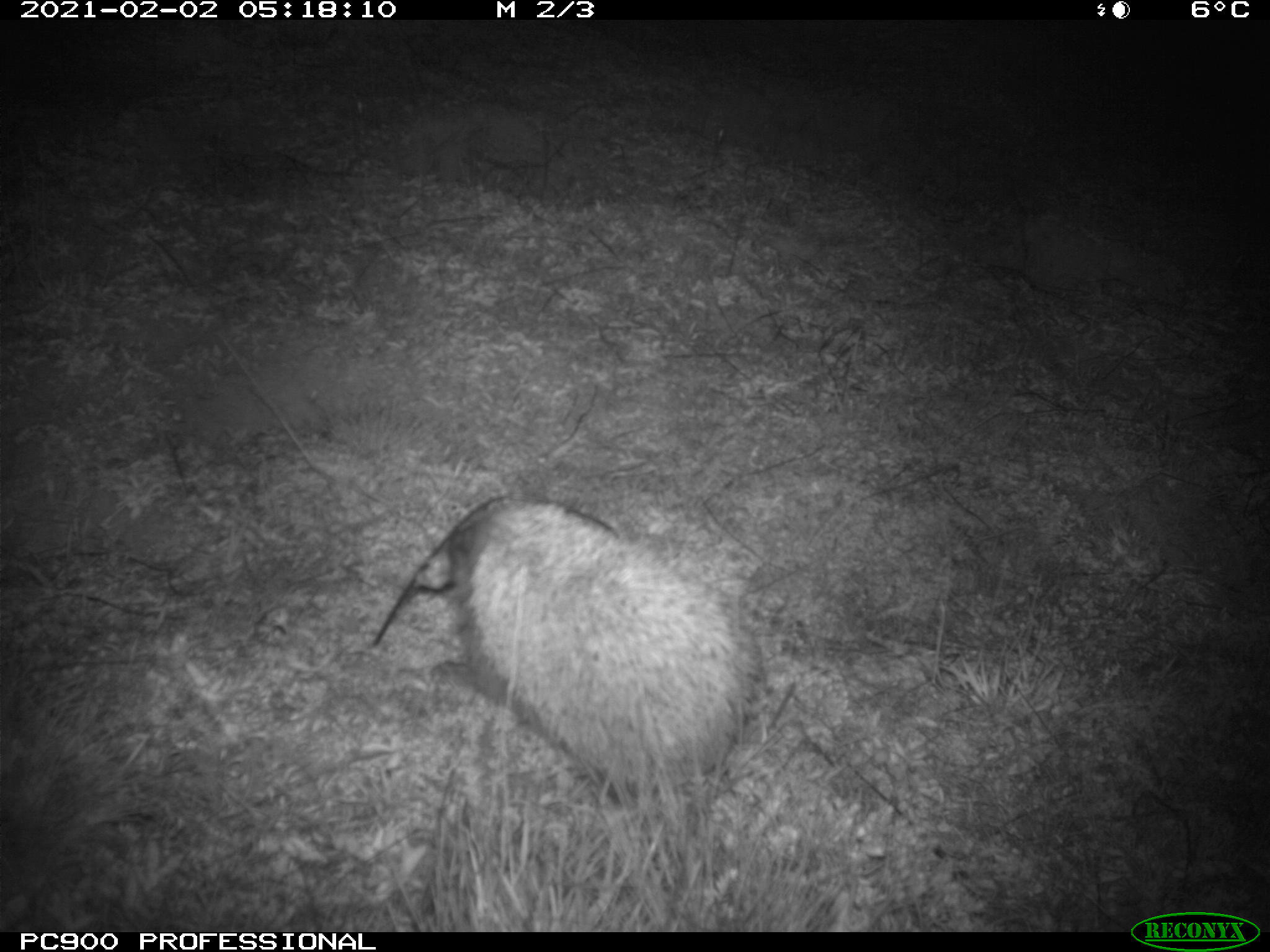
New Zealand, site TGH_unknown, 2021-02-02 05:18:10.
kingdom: Animalia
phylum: Chordata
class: Mammalia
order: Eulipotyphla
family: Erinaceidae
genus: Erinaceus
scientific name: Erinaceus europaeus europaeus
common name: european hedgehog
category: hedgehog